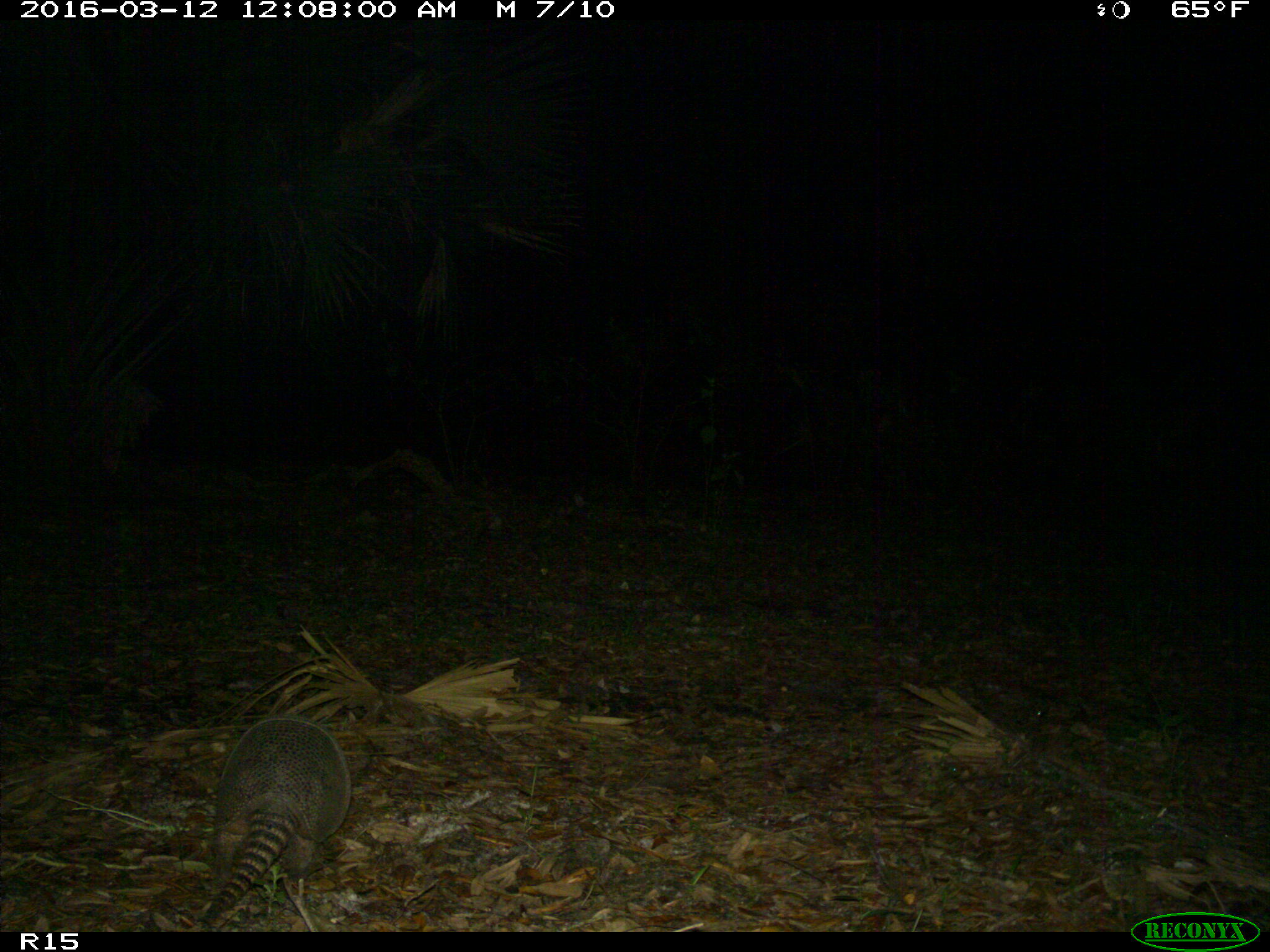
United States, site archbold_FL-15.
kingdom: Animalia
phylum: Chordata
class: Mammalia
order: Cingulata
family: Dasypodidae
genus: Dasypus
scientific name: Dasypus novemcinctus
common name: nine-banded armadillo